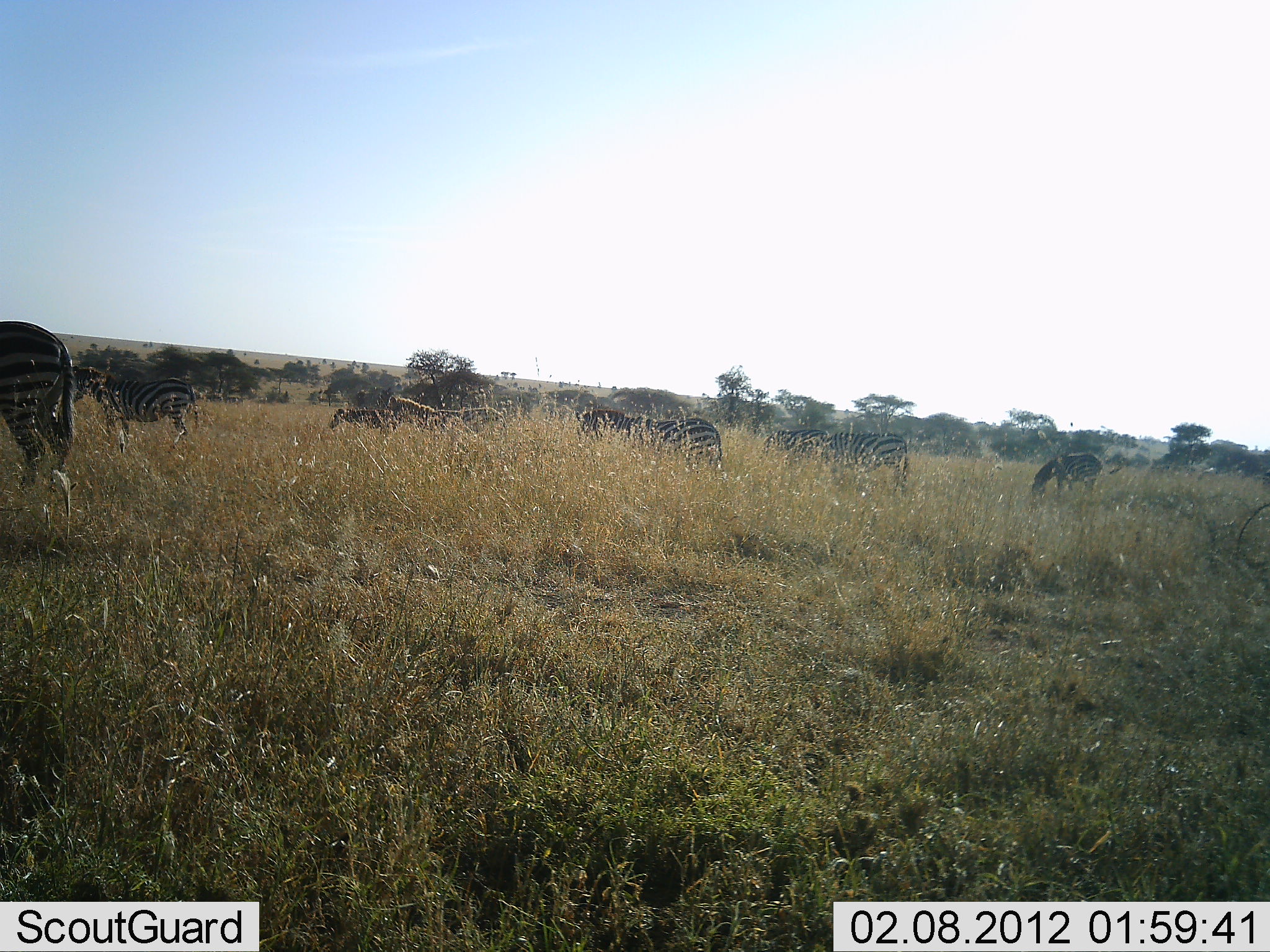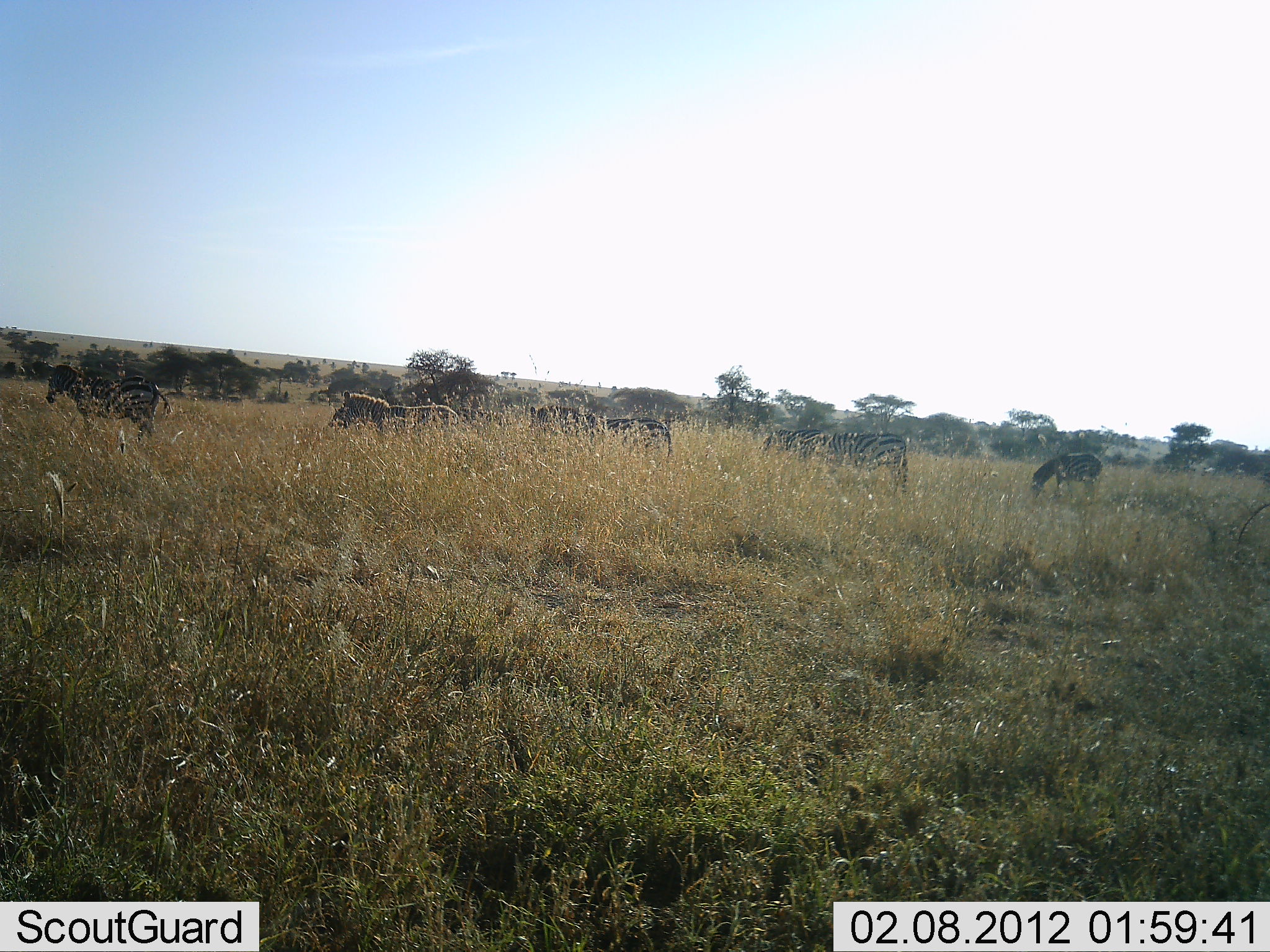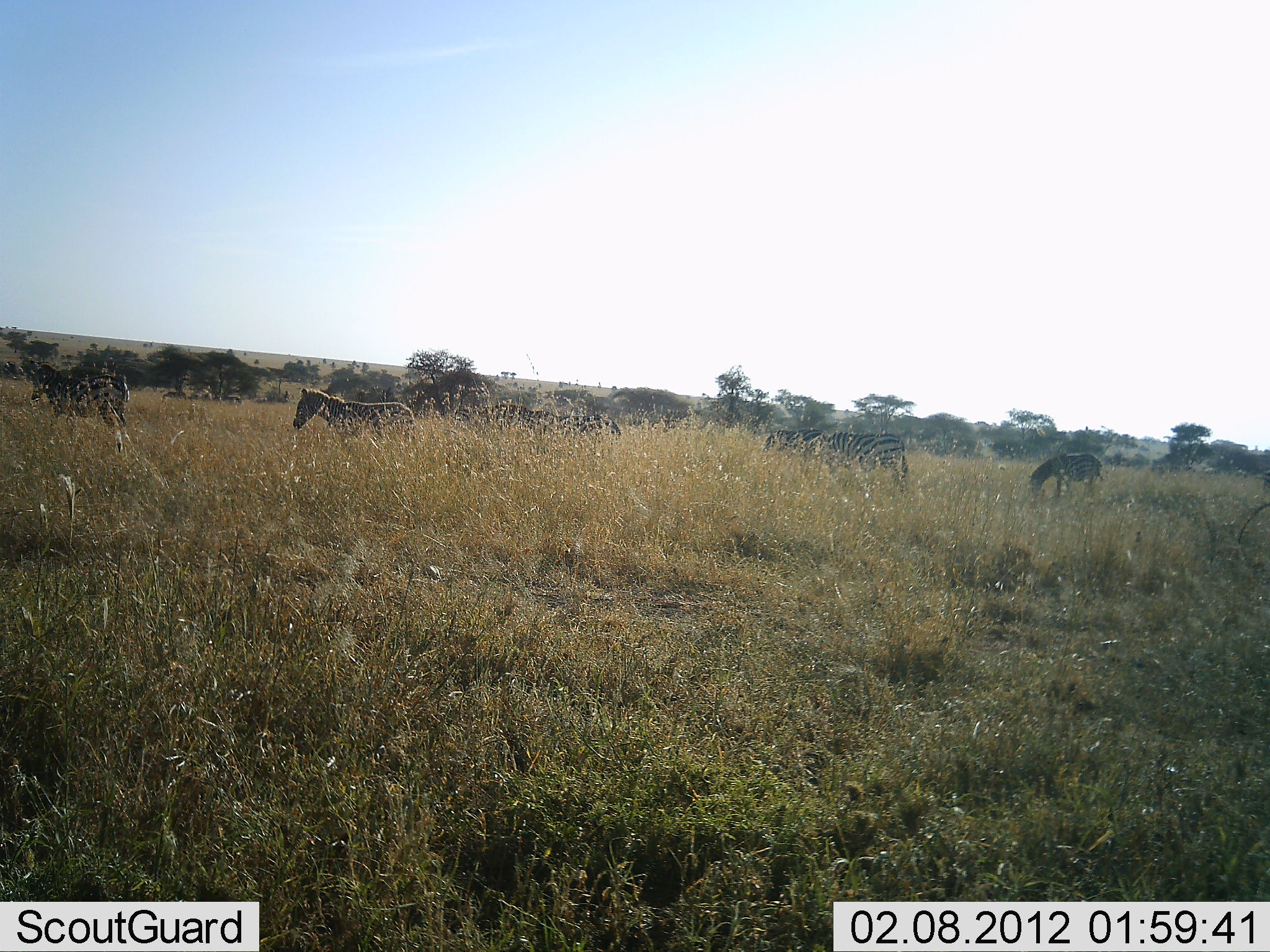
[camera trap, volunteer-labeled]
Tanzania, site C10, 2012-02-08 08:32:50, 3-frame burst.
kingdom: Animalia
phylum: Chordata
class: Mammalia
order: Perissodactyla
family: Equidae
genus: Equus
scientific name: Equus quagga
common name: plains zebra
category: zebra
Zebra (plains zebra) (Equus quagga), count 8. Behavior (volunteer vote fractions): standing 47%, resting 0%, moving 87%, interacting 0%. Young present (vote fraction): 7%. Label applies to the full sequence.